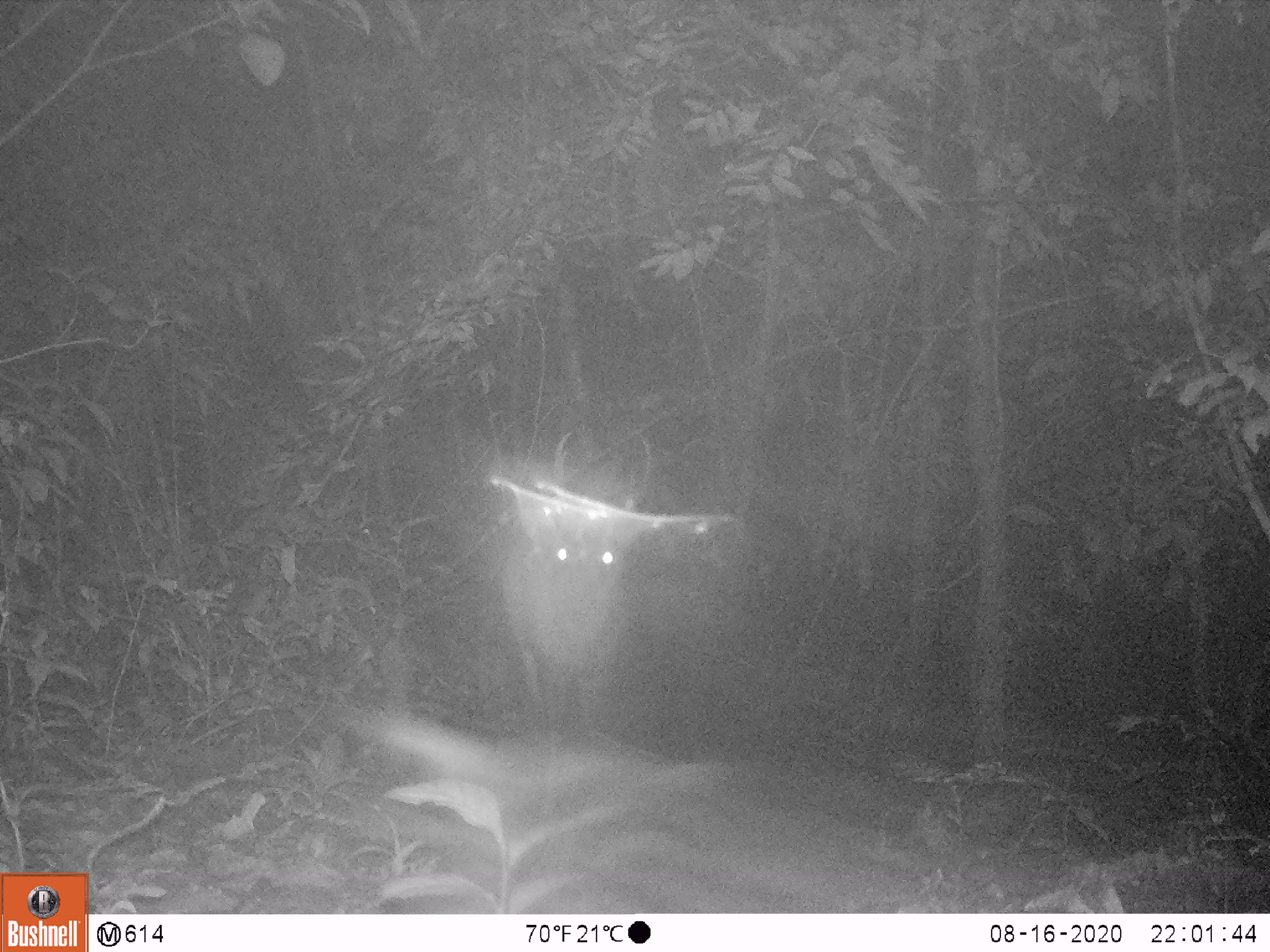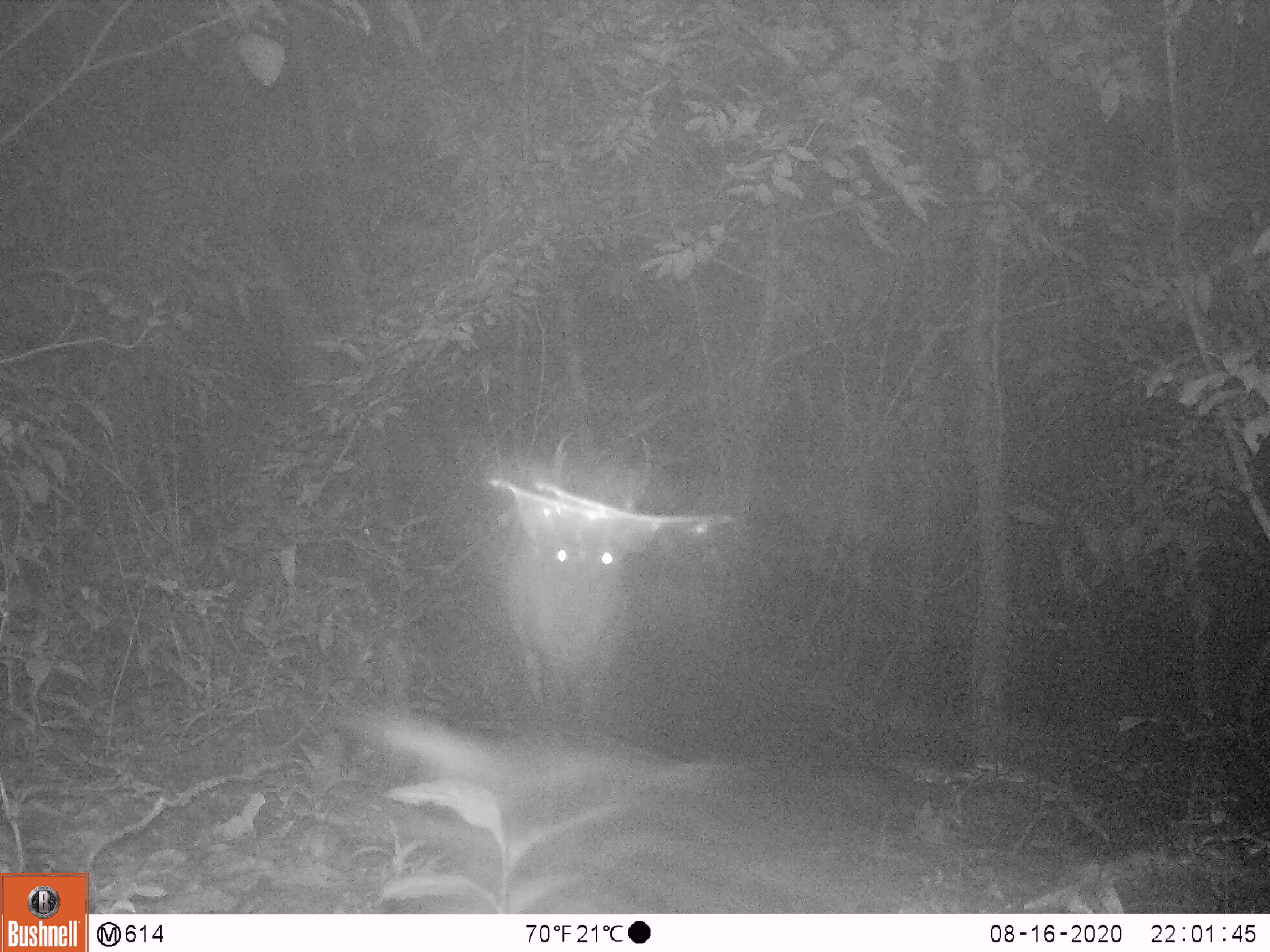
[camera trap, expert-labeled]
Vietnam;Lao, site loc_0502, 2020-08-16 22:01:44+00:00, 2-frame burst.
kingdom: Animalia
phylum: Chordata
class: Mammalia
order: Artiodactyla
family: Cervidae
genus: Muntiacus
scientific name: Muntiacus vuquangensis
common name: large-antlered muntjac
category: large antlered muntjac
Large antlered muntjac (large-antlered muntjac) (Muntiacus vuquangensis). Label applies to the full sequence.